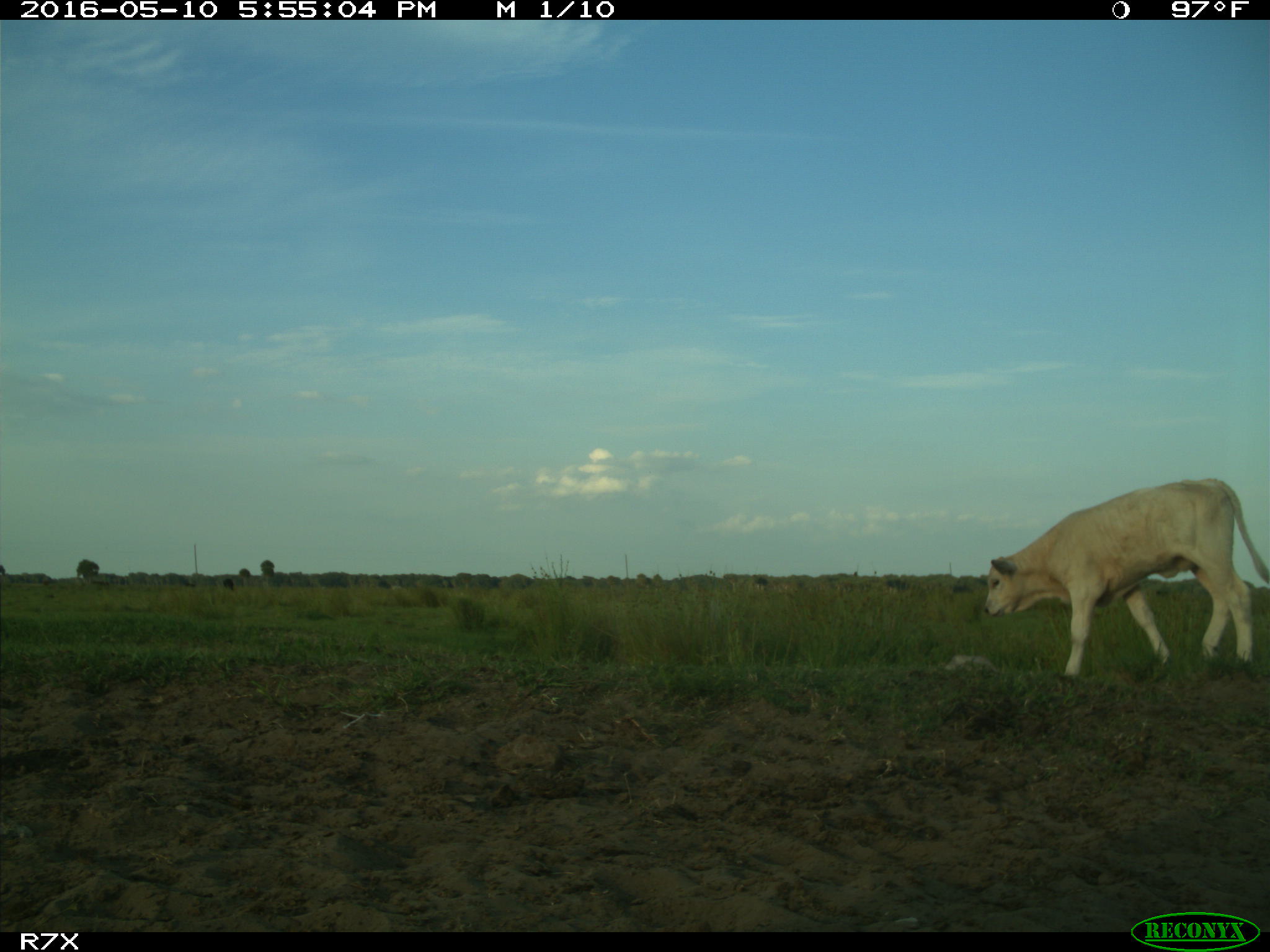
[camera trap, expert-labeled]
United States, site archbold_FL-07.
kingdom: Animalia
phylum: Chordata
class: Mammalia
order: Artiodactyla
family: Bovidae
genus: Bos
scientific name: Bos taurus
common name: domestic cow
Bos taurus (domestic cow).